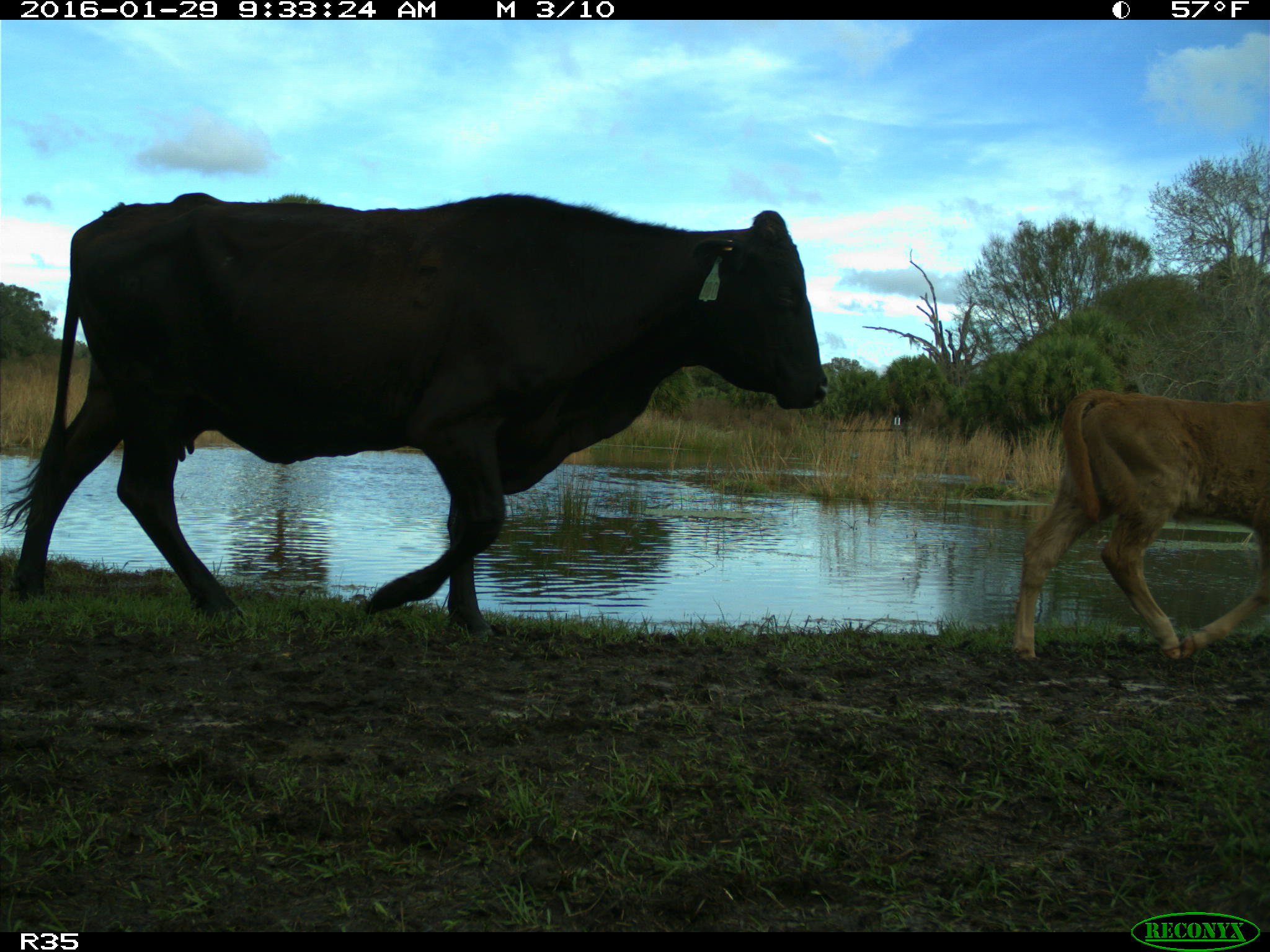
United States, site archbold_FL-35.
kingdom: Animalia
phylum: Chordata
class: Mammalia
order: Artiodactyla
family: Bovidae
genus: Bos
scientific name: Bos taurus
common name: domestic cow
Bos taurus (domestic cow).